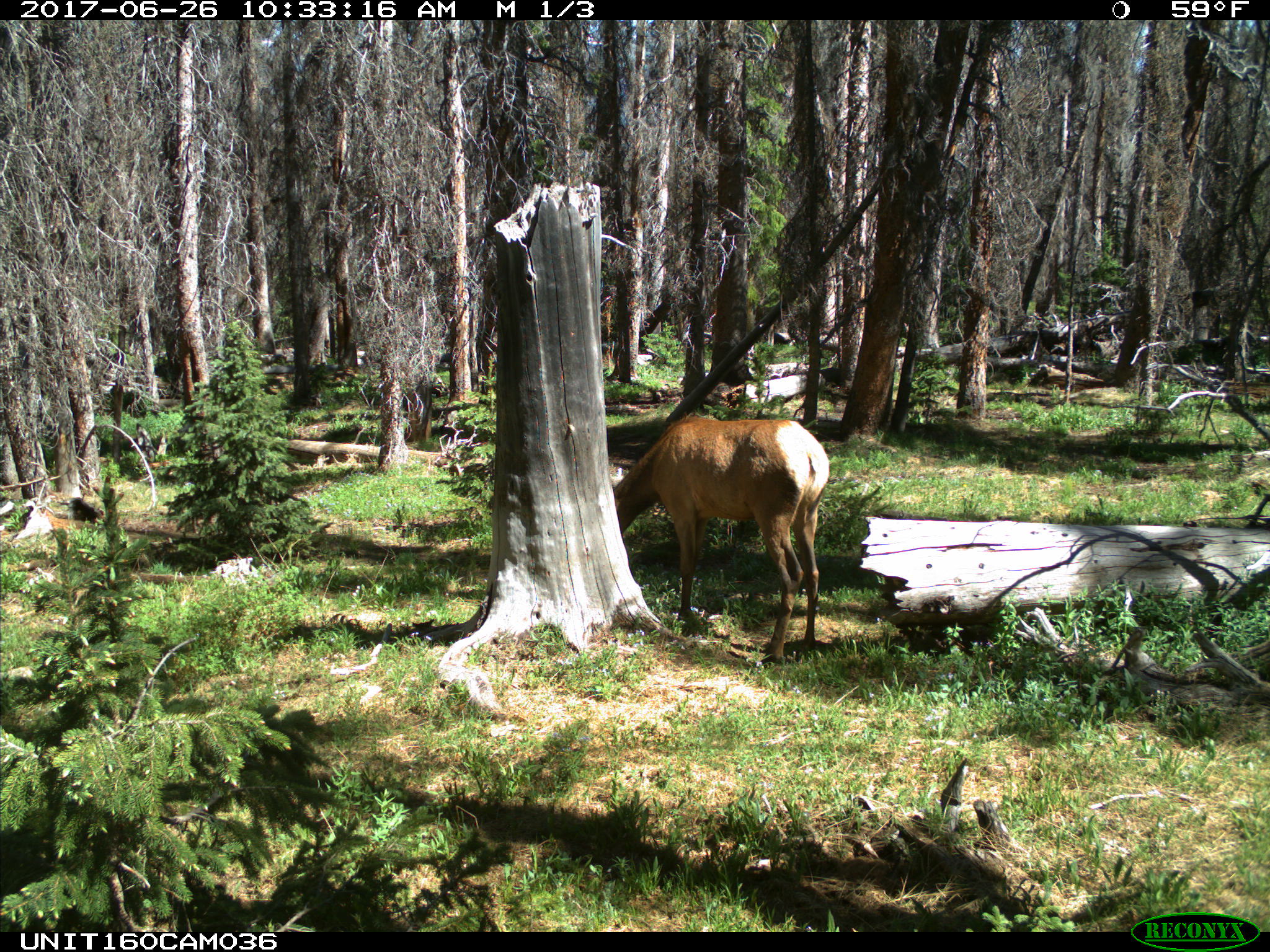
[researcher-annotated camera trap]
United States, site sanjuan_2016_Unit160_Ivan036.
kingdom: Animalia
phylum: Chordata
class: Mammalia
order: Artiodactyla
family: Cervidae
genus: Cervus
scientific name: Cervus elaphus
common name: red deer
Cervus elaphus (red deer).